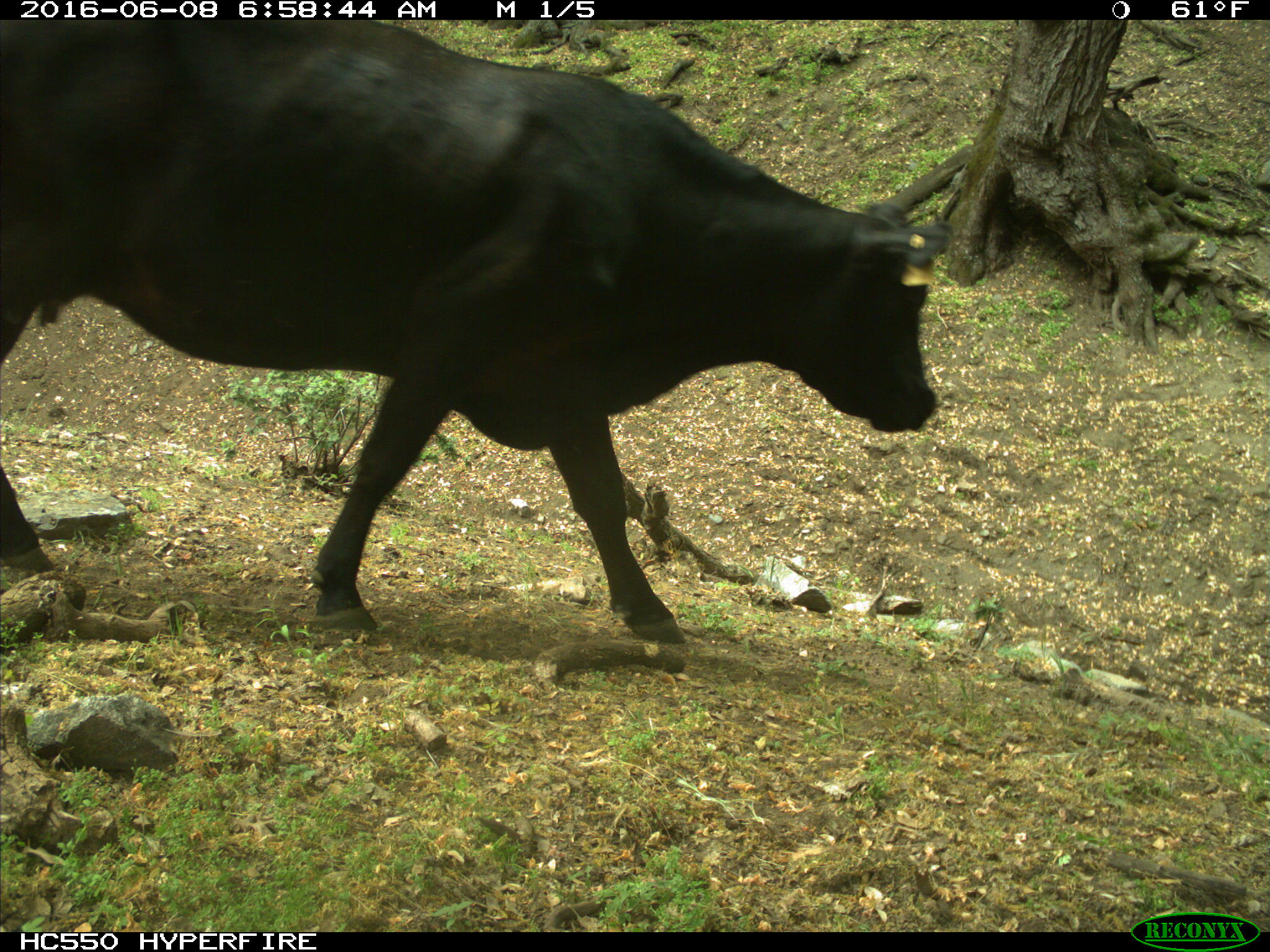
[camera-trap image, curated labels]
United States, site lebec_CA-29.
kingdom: Animalia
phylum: Chordata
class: Mammalia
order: Artiodactyla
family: Bovidae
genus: Bos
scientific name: Bos taurus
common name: domestic cow